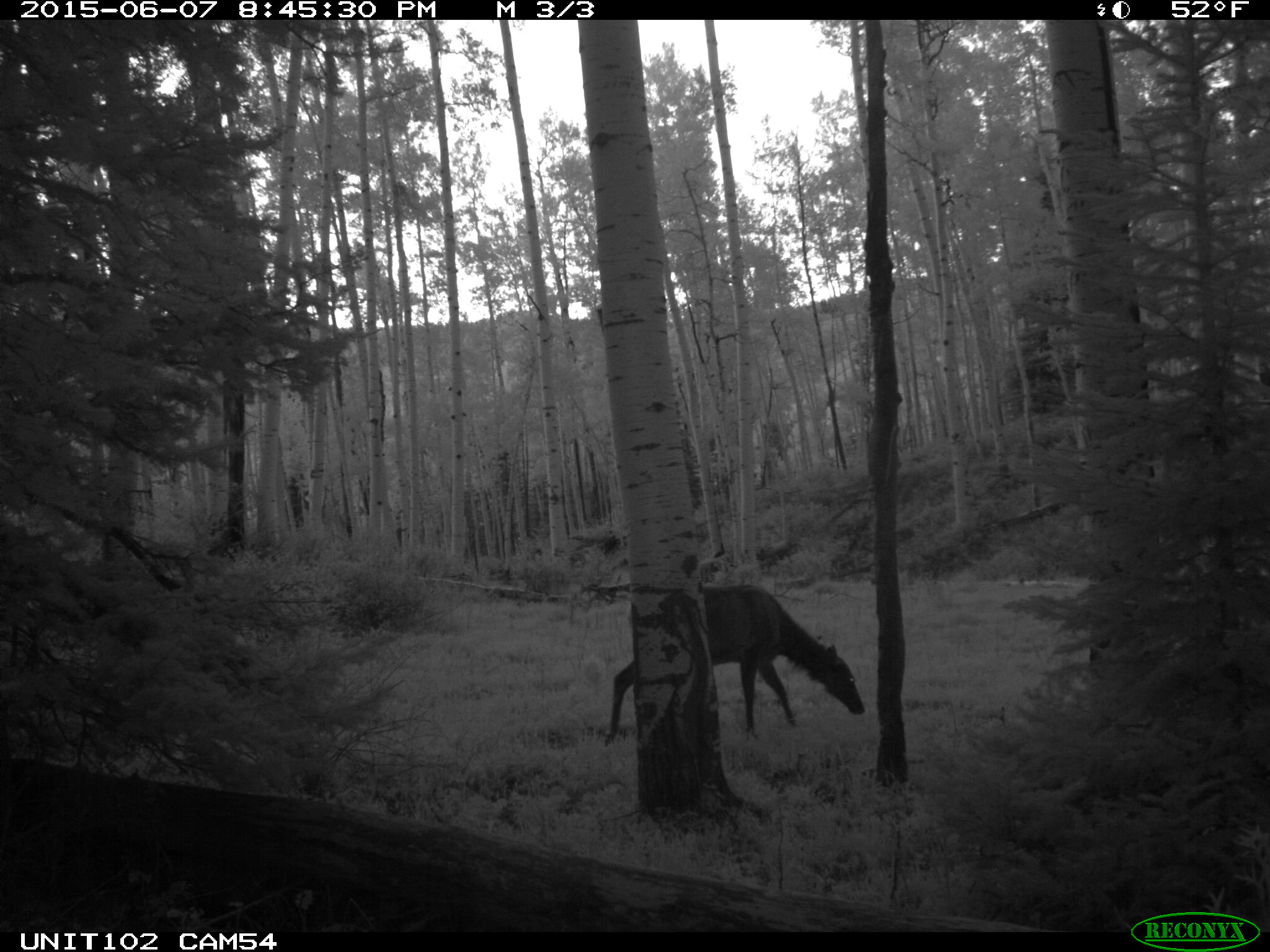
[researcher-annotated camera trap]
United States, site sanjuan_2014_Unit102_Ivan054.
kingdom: Animalia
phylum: Chordata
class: Mammalia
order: Artiodactyla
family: Cervidae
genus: Cervus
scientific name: Cervus elaphus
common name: red deer